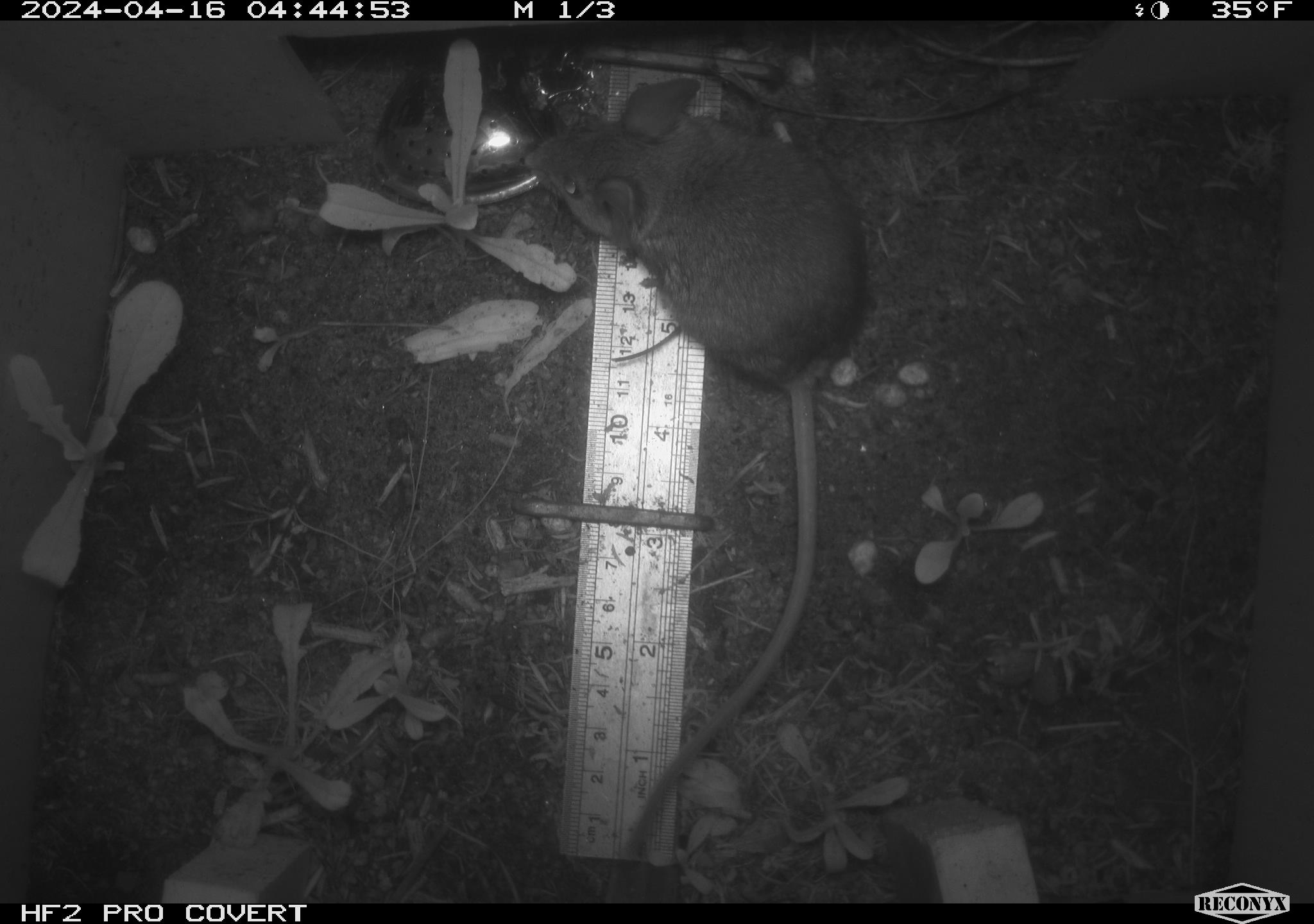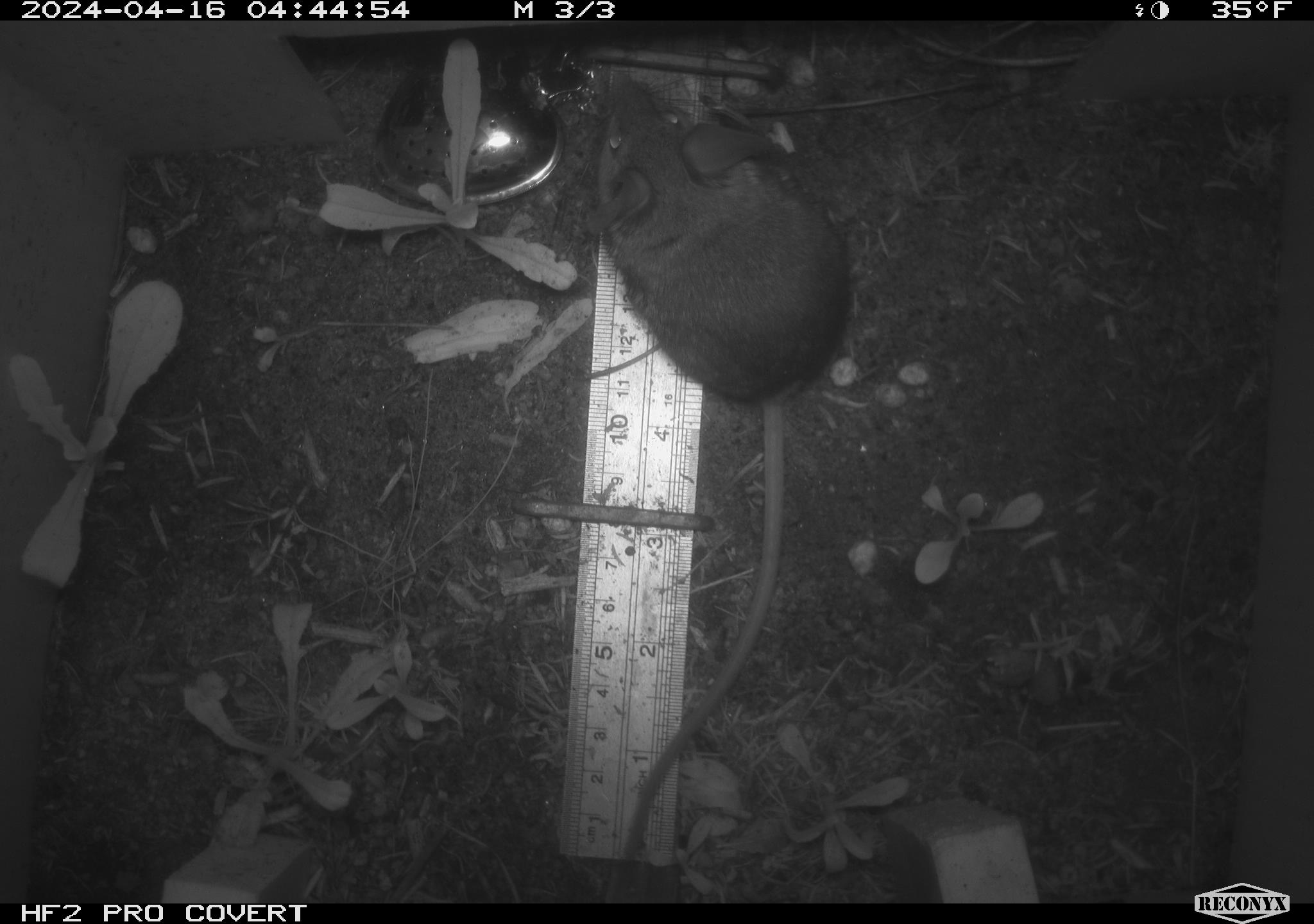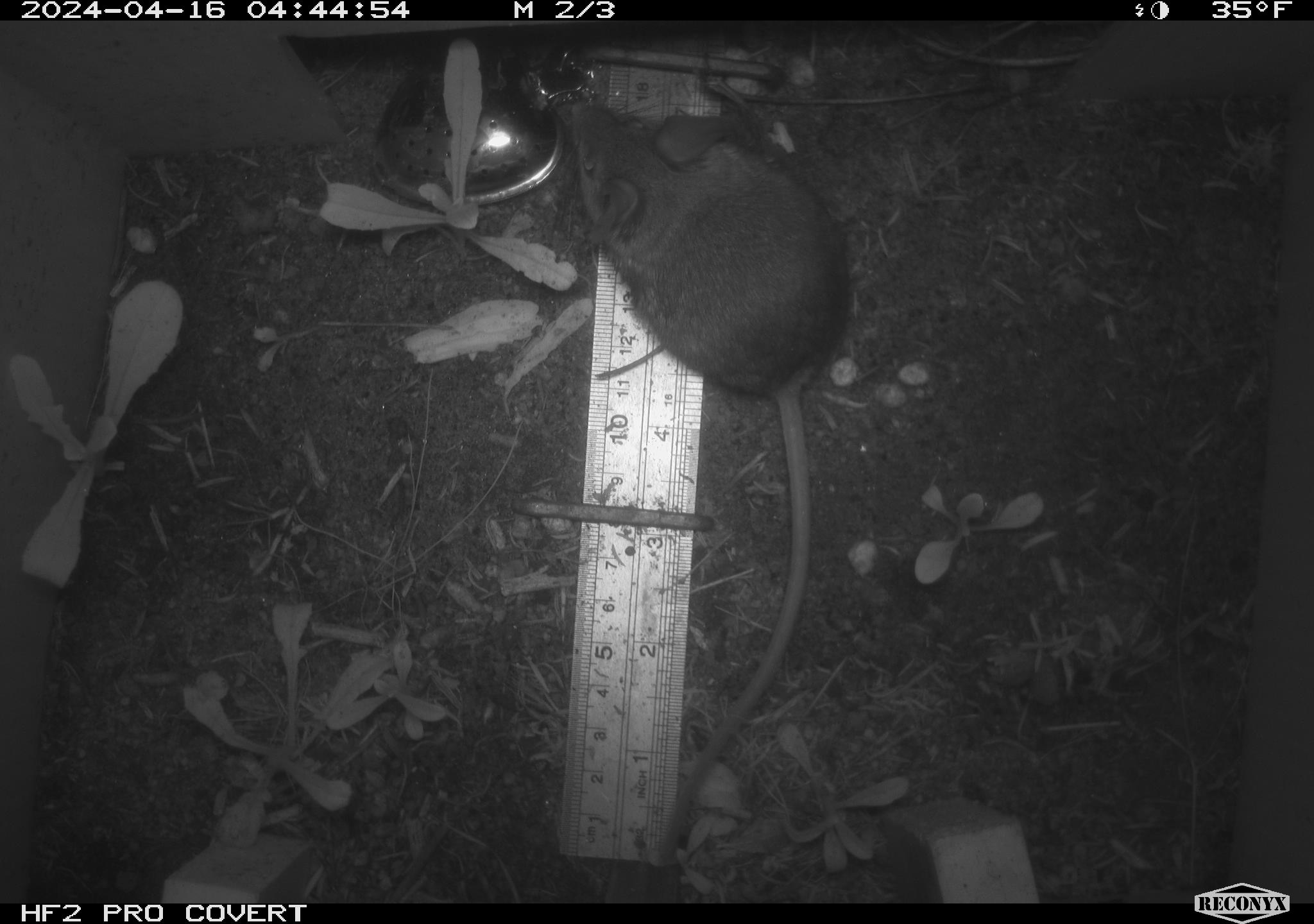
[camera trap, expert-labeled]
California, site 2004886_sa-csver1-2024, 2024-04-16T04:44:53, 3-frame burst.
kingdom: Animalia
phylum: Chordata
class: Mammalia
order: Rodentia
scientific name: Rodentia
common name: rodent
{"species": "rodent (Rodentia)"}